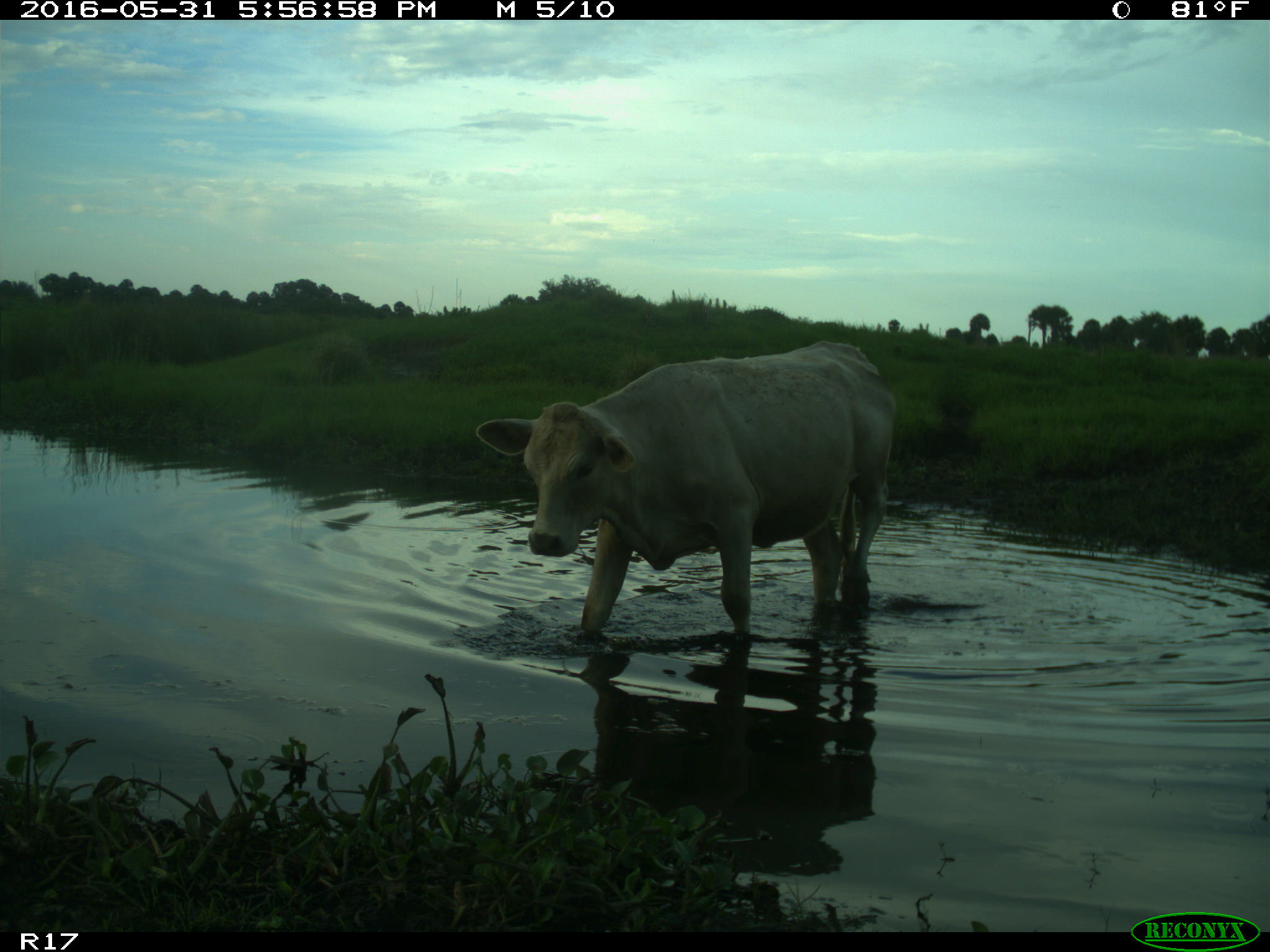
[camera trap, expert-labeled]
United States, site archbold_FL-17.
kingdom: Animalia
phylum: Chordata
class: Mammalia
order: Artiodactyla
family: Bovidae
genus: Bos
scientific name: Bos taurus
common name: domestic cow